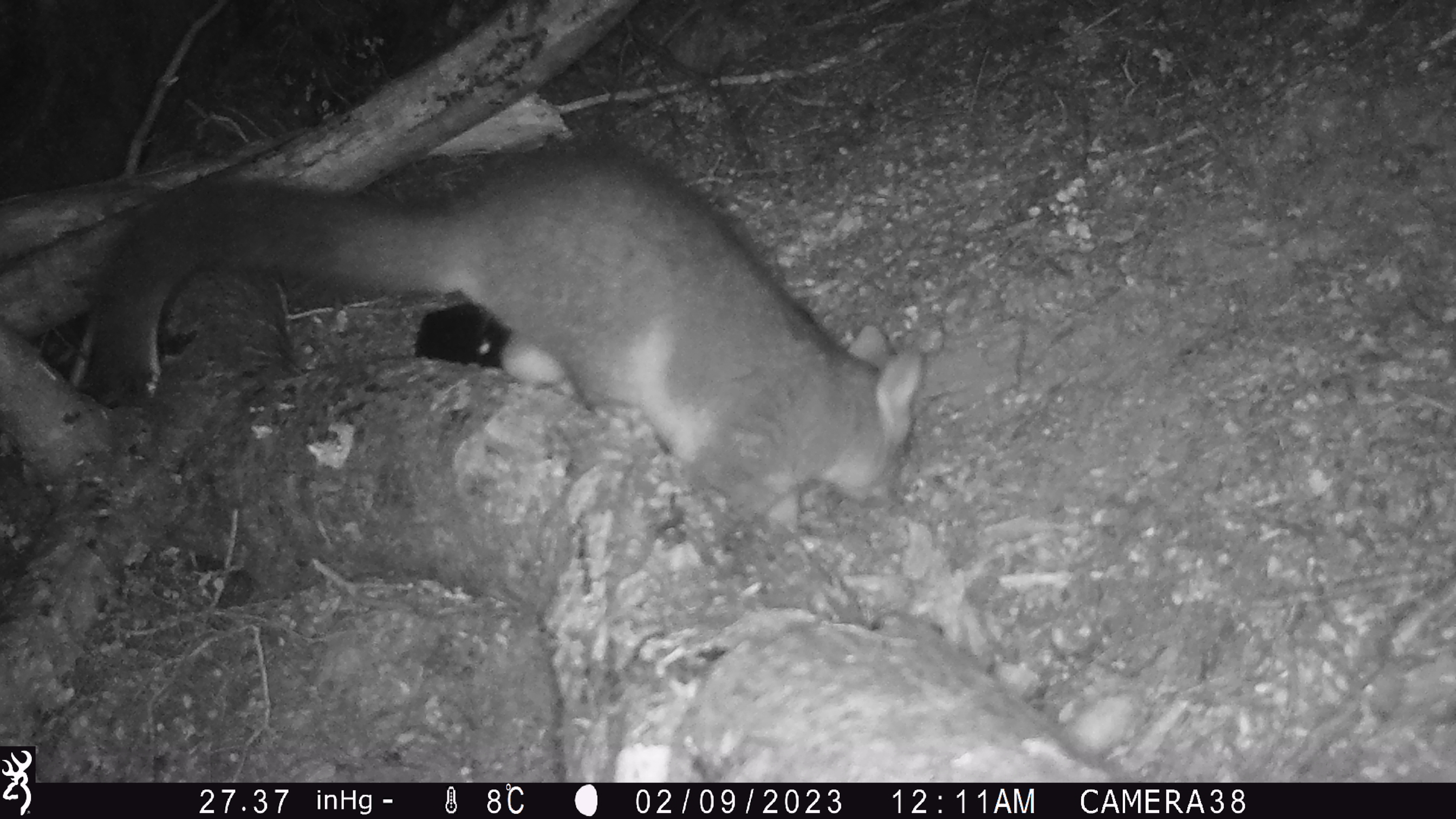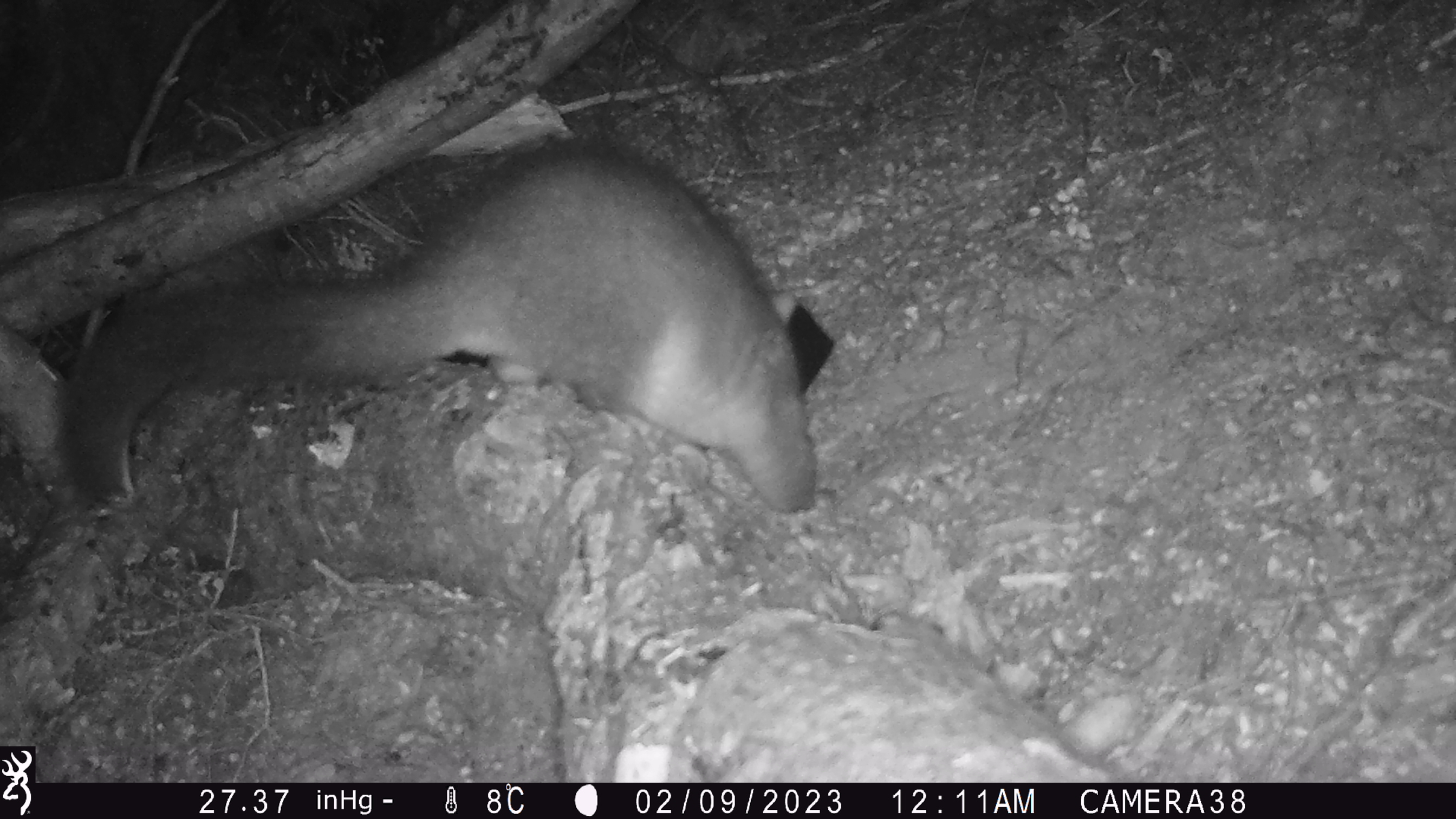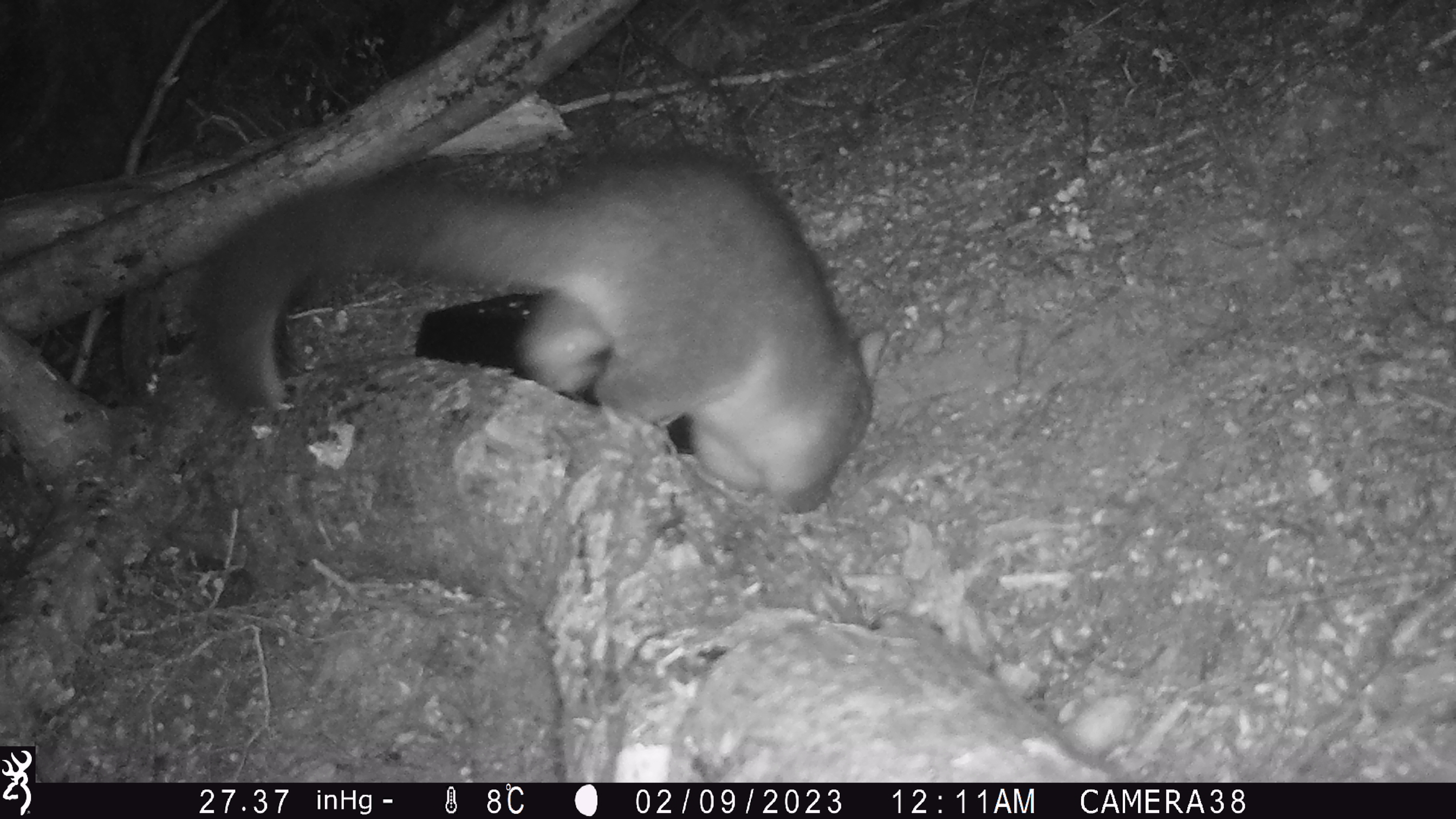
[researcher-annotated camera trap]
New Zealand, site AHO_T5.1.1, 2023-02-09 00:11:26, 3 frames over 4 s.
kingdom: Animalia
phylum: Chordata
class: Mammalia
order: Carnivora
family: Mustelidae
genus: Mustela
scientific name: Mustela erminea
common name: stoat